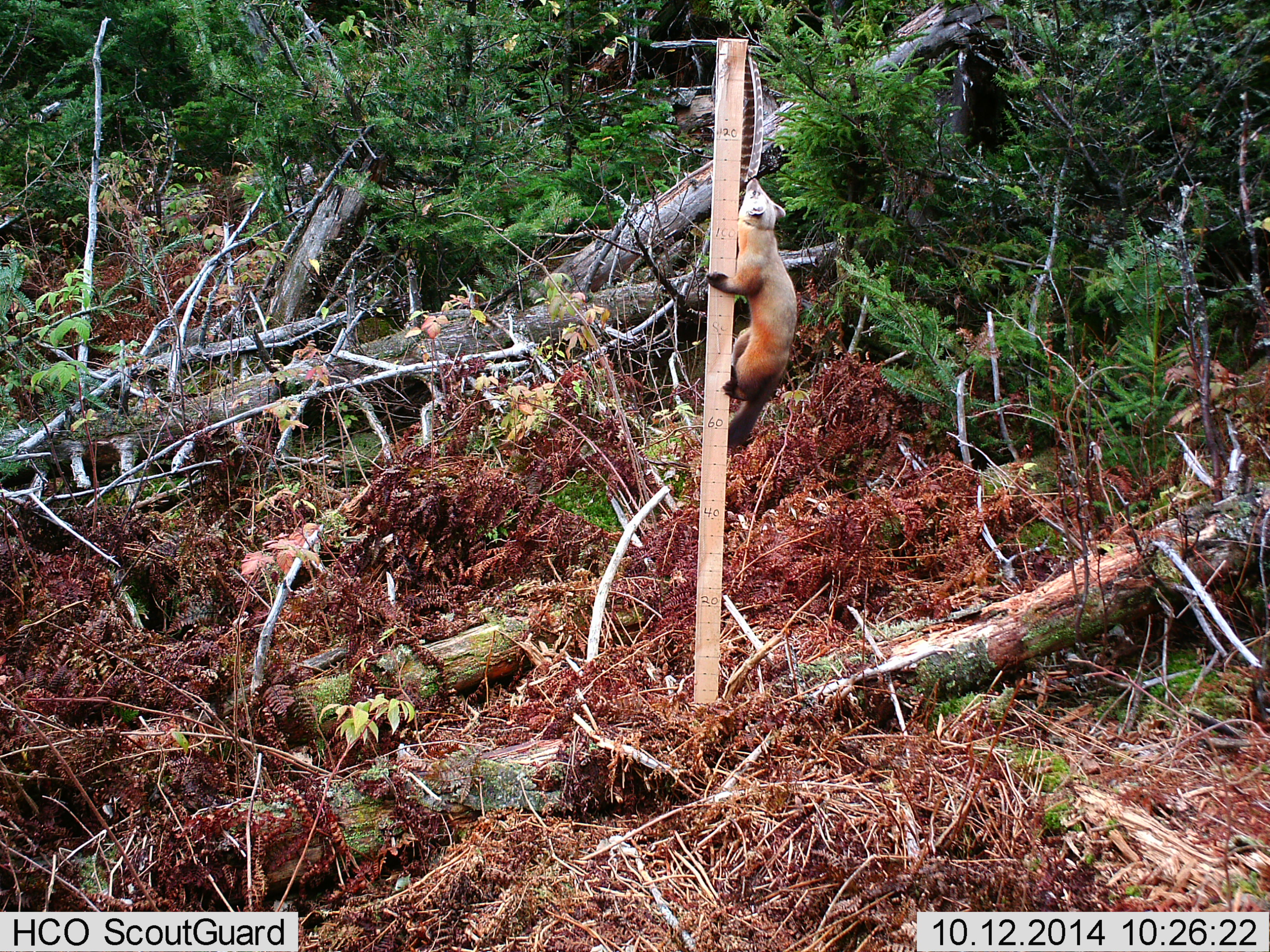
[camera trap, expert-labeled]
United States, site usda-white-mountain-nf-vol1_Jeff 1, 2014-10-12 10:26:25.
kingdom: Animalia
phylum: Chordata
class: Mammalia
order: Carnivora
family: Mustelidae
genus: Martes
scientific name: Martes americana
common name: american marten